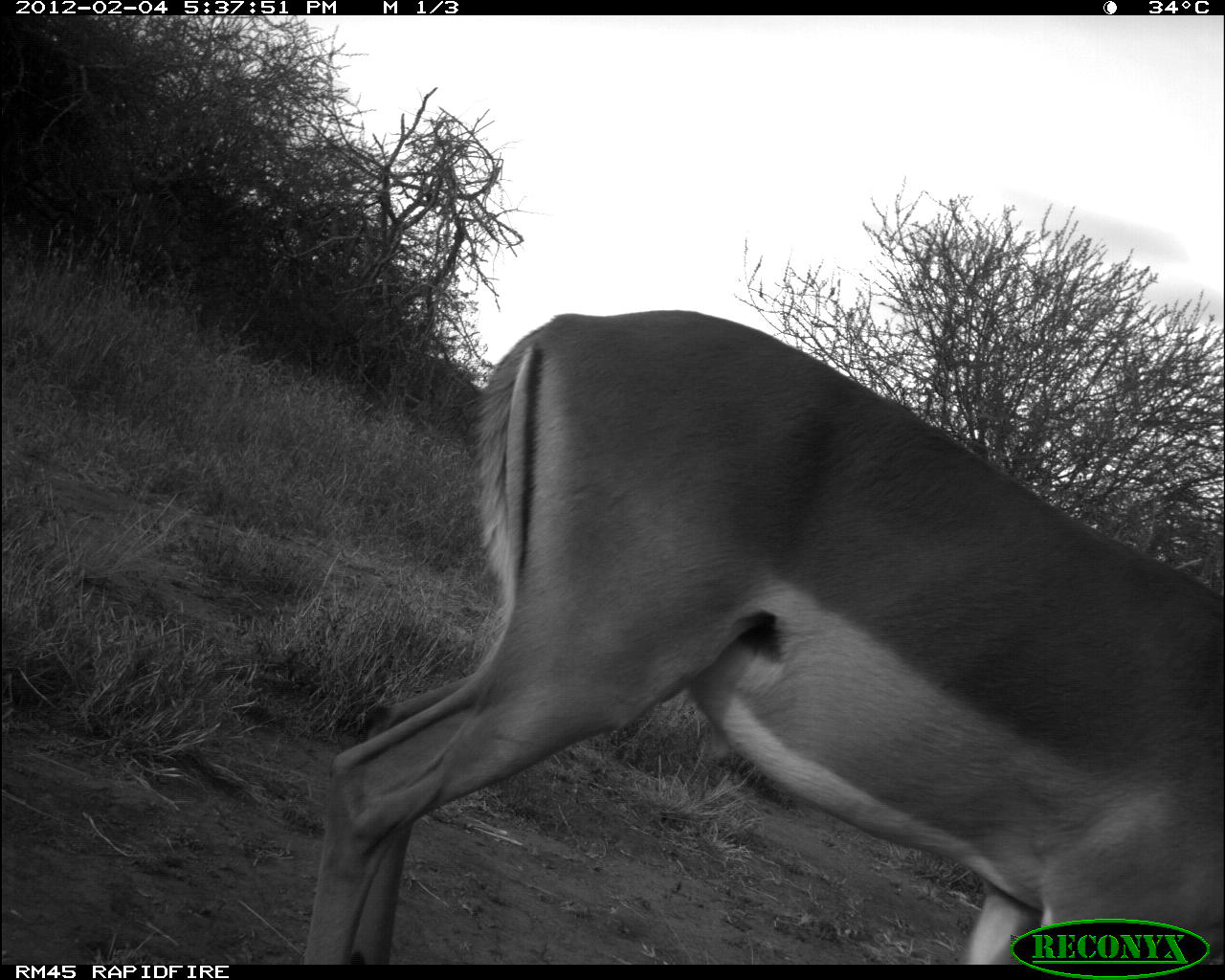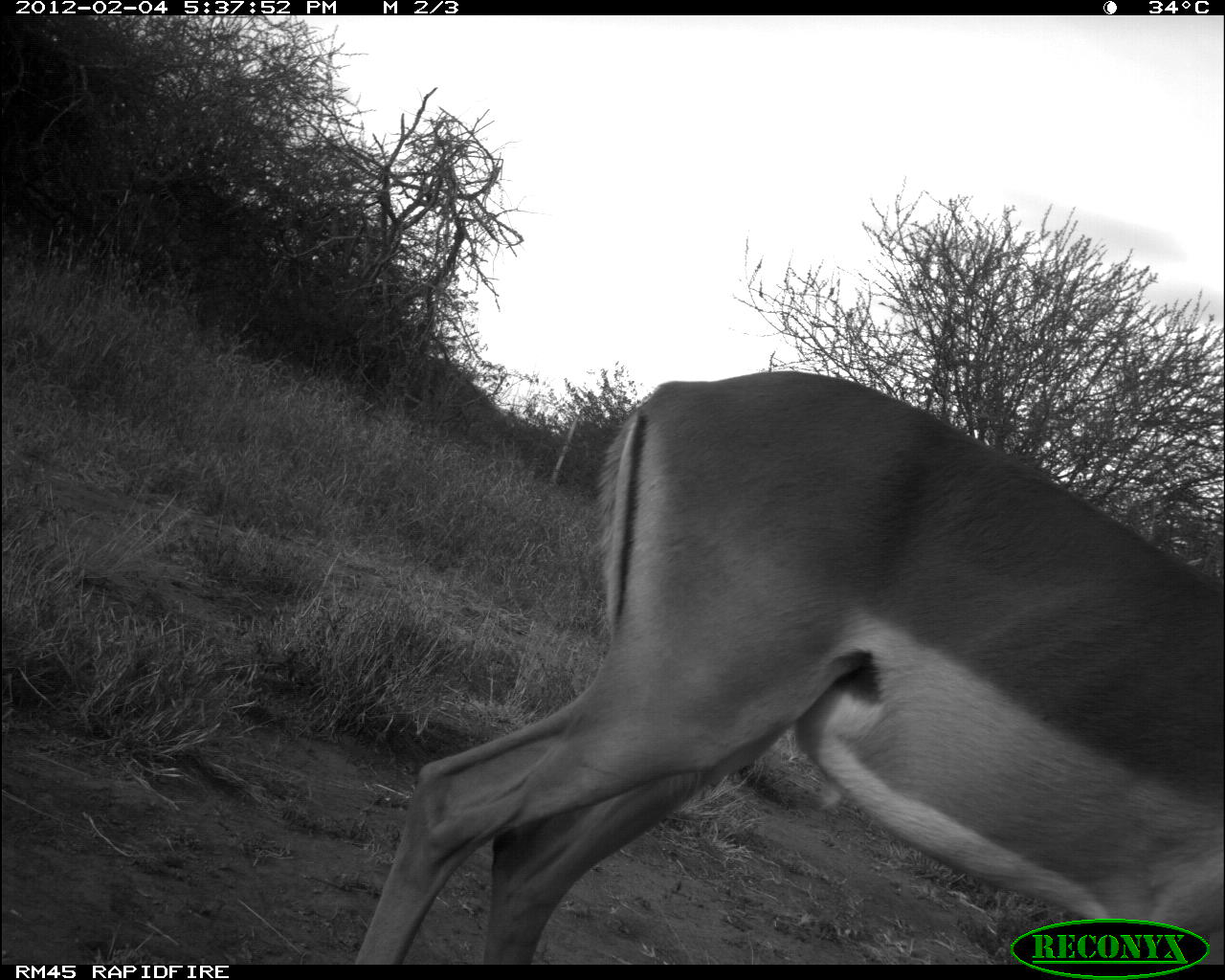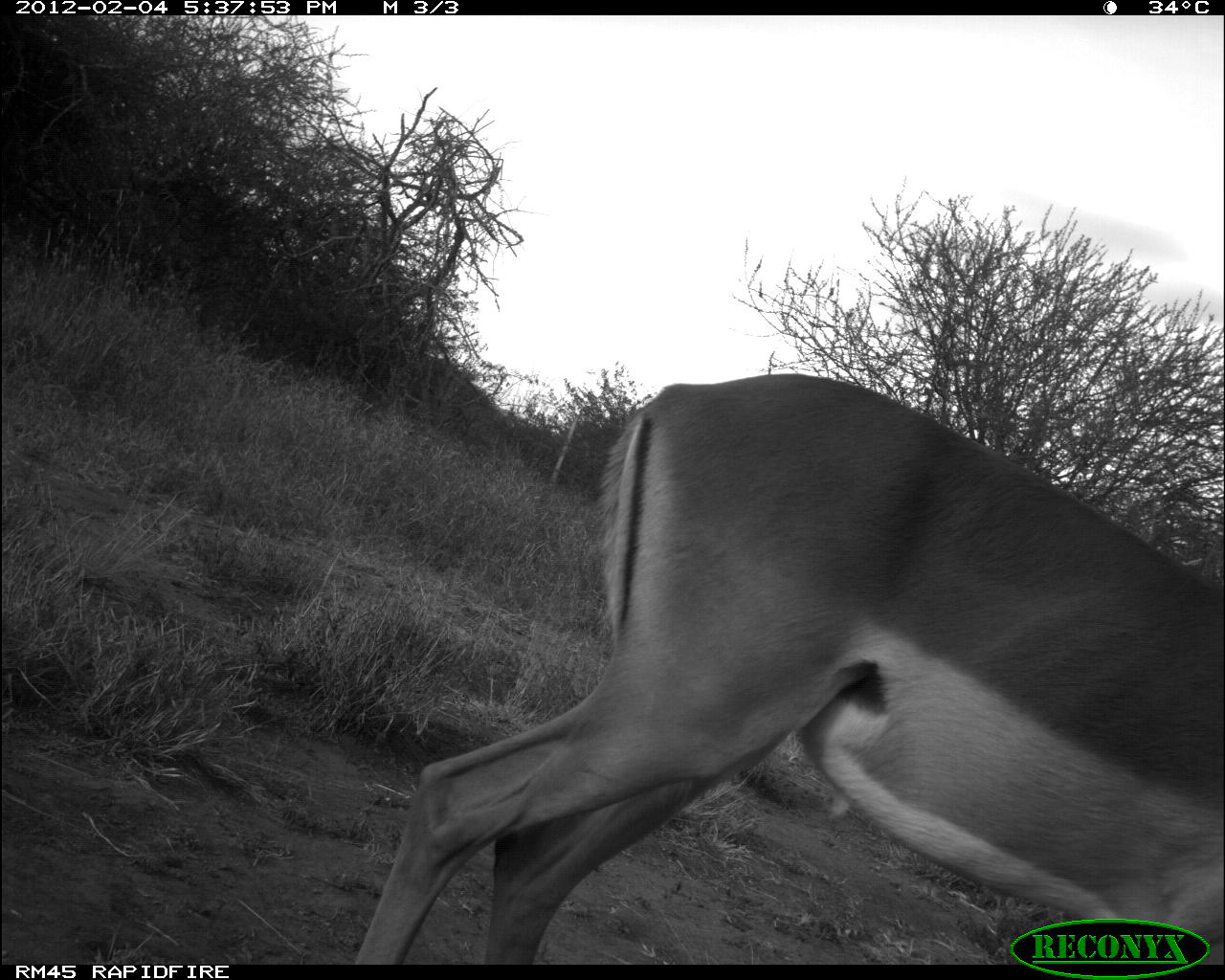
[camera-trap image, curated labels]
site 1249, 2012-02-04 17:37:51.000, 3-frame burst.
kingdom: Animalia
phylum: Chordata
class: Mammalia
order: Artiodactyla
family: Bovidae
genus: Aepyceros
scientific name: Aepyceros melampus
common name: impala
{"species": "Aepyceros melampus (impala)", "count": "1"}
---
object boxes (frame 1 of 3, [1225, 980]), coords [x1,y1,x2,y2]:
aepyceros melampus: [301,306,1225,959]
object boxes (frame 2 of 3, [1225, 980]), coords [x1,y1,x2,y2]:
aepyceros melampus: [351,366,1225,960]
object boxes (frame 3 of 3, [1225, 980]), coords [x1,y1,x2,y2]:
aepyceros melampus: [343,368,1225,956]